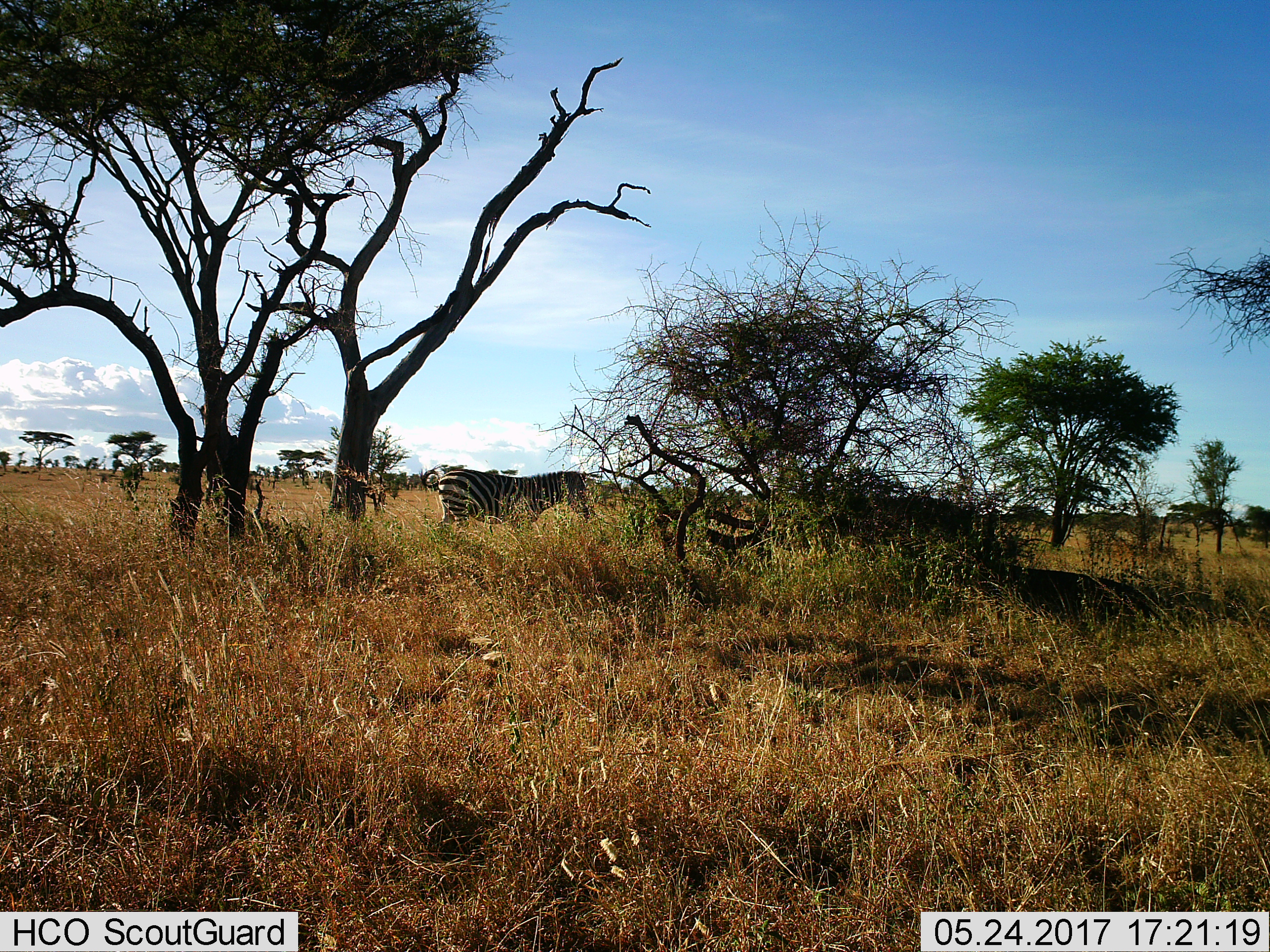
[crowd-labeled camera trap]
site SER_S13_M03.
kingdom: Animalia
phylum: Chordata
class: Mammalia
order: Perissodactyla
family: Equidae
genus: Equus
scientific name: Equus quagga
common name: plains zebra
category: zebraplains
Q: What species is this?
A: Zebraplains (plains zebra) (Equus quagga).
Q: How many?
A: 1.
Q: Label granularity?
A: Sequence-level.